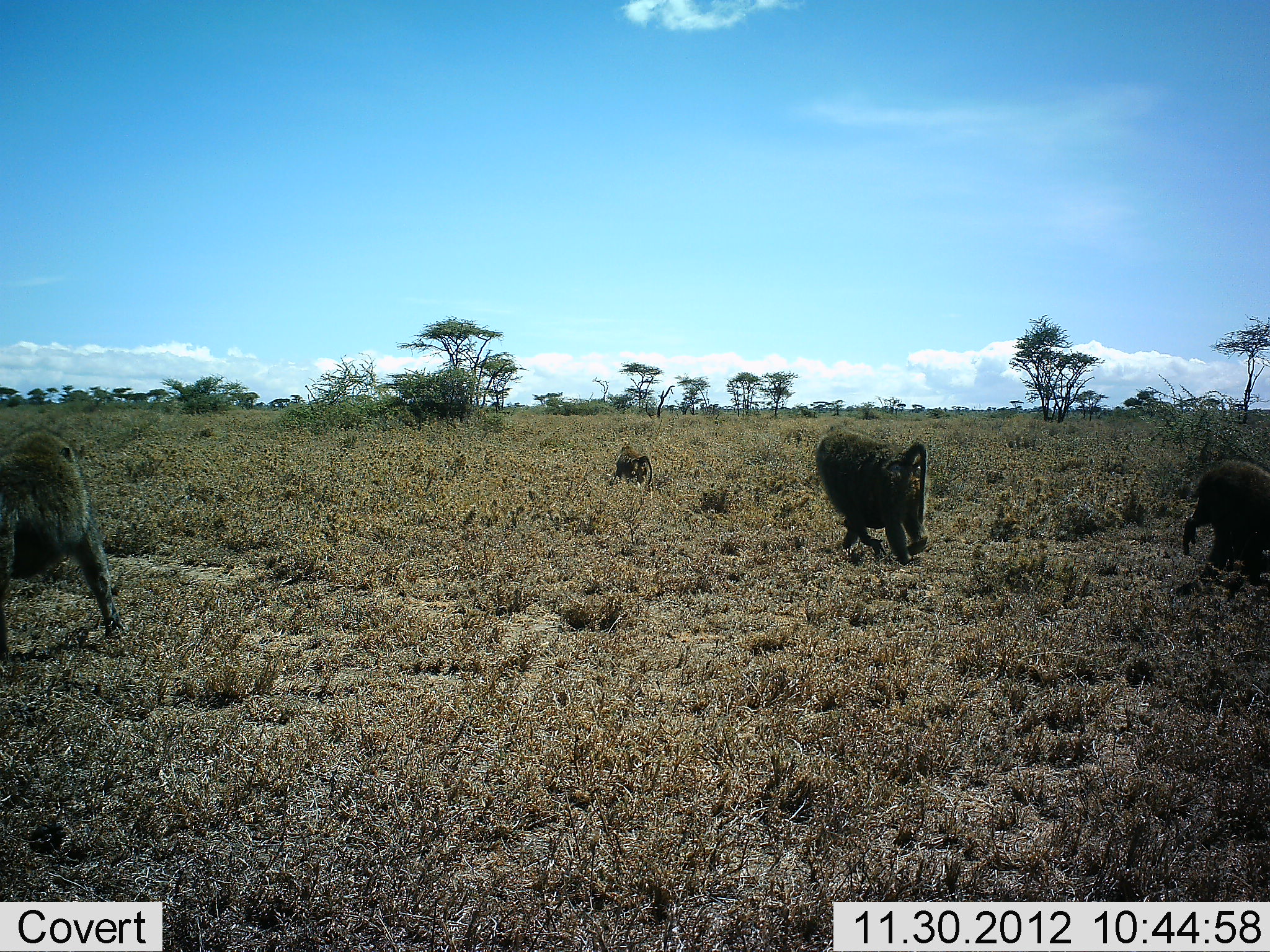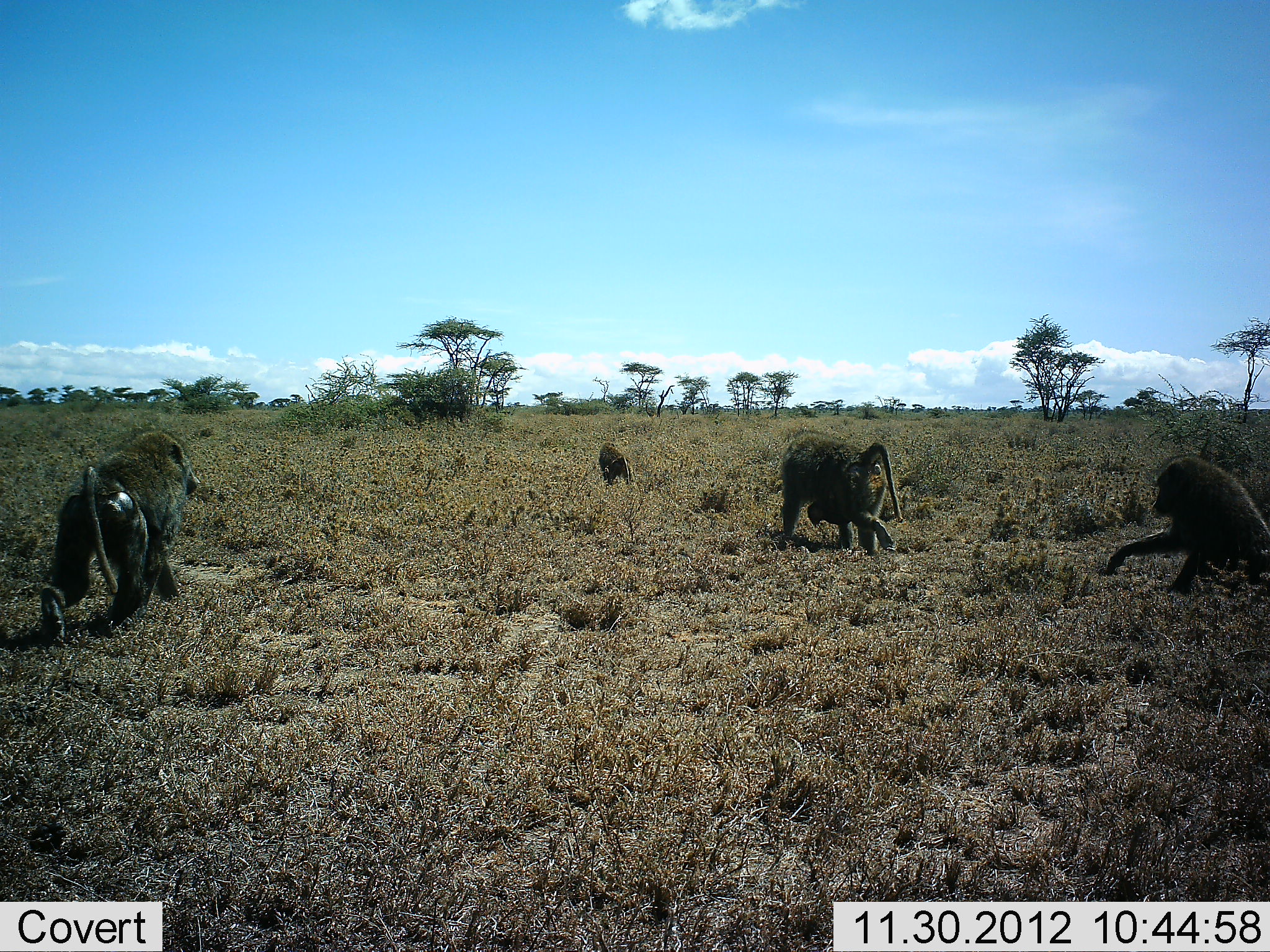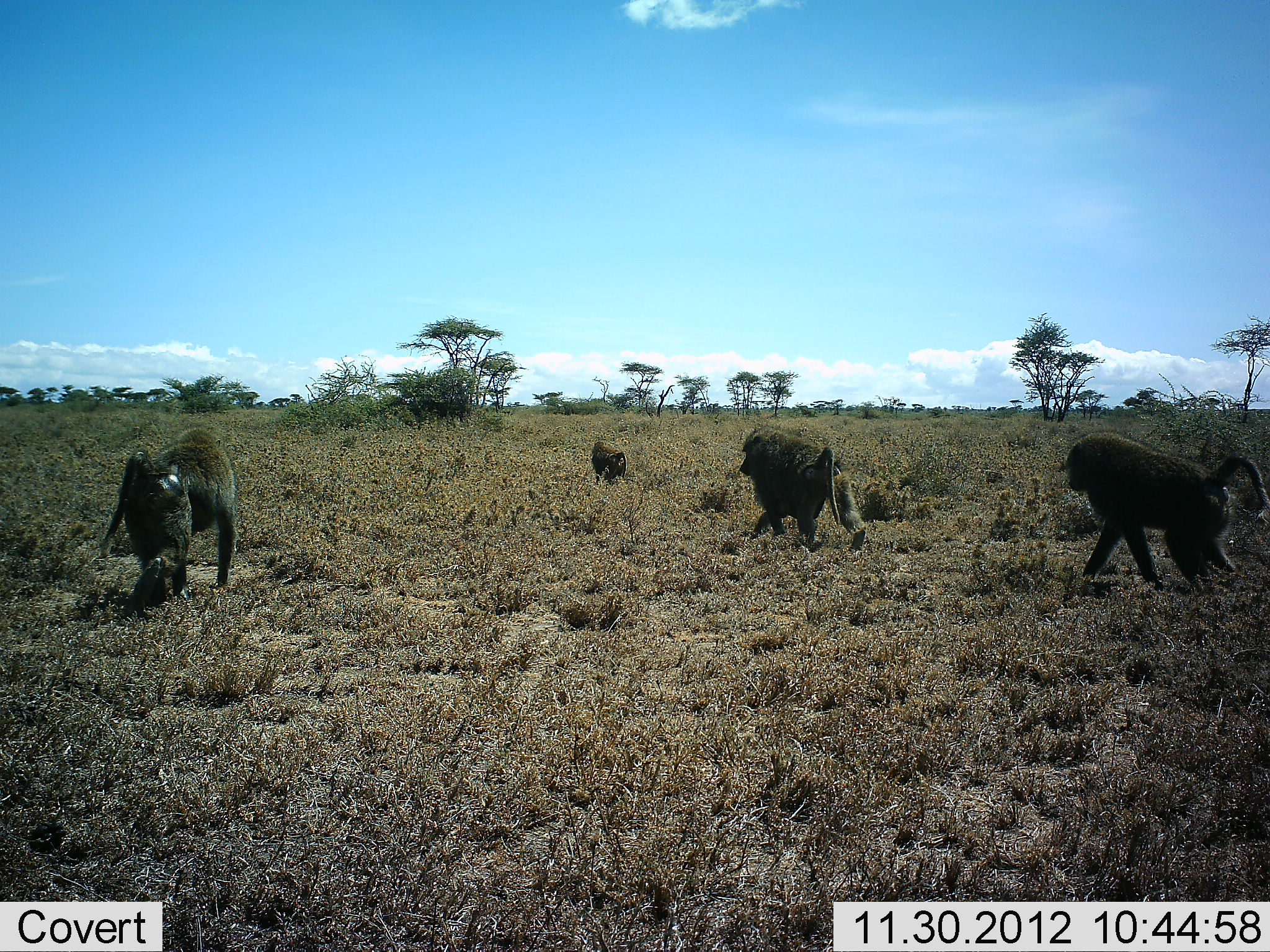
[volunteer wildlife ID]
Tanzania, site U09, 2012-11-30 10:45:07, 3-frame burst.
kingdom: Animalia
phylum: Chordata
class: Mammalia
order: Primates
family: Cercopithecidae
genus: Papio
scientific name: Papio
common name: baboon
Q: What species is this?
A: Baboon (Papio).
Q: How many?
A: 4.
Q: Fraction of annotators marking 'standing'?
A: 0%.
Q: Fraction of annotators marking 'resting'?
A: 0%.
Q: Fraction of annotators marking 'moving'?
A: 100%.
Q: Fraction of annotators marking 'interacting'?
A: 10%.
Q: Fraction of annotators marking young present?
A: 30%.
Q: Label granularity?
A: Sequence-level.